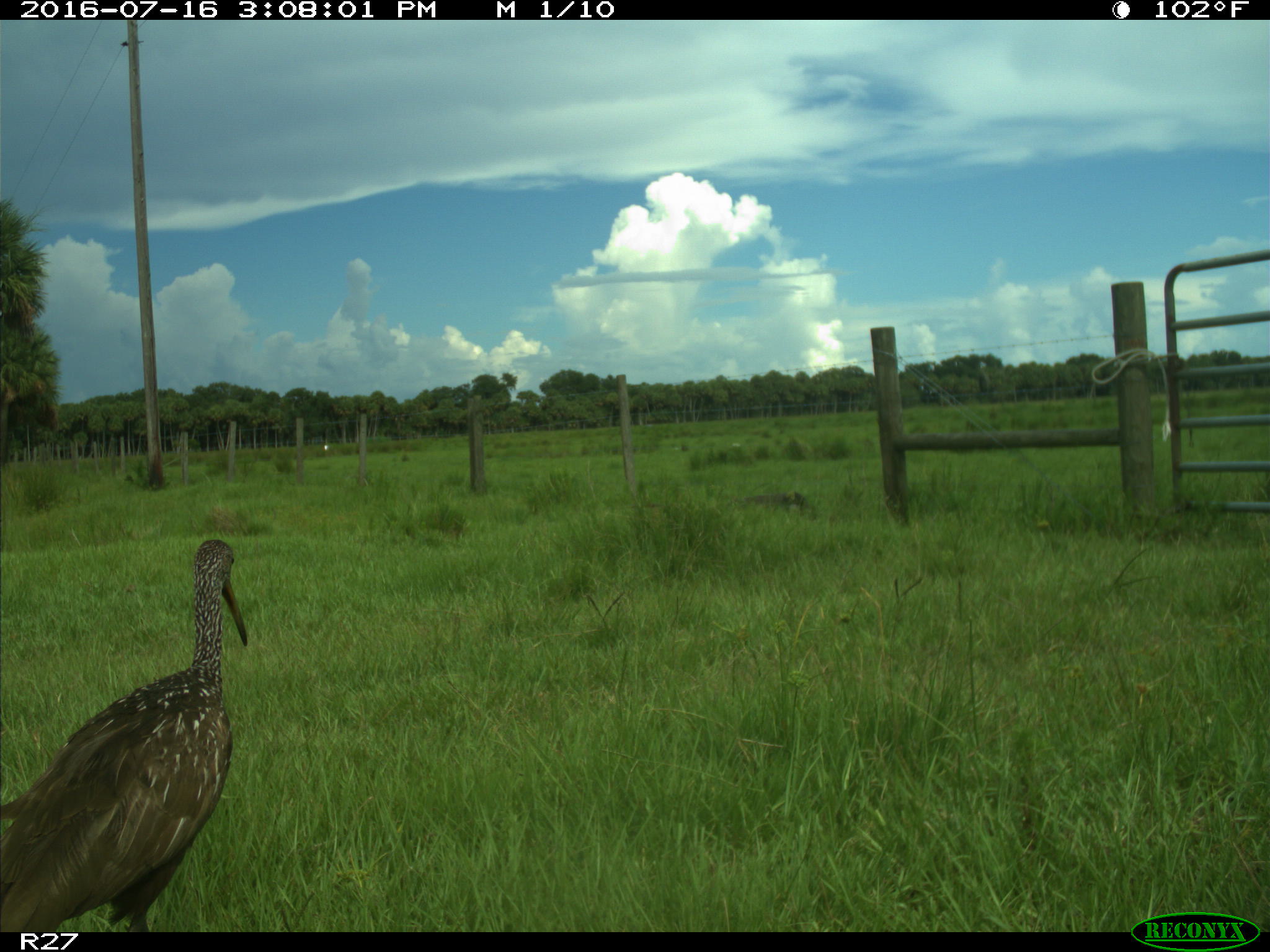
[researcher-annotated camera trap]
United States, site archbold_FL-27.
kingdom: Animalia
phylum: Chordata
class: Aves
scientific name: Aves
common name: birds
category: unidentified bird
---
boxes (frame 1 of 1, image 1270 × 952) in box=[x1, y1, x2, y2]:
animal: box=[2, 537, 251, 933]